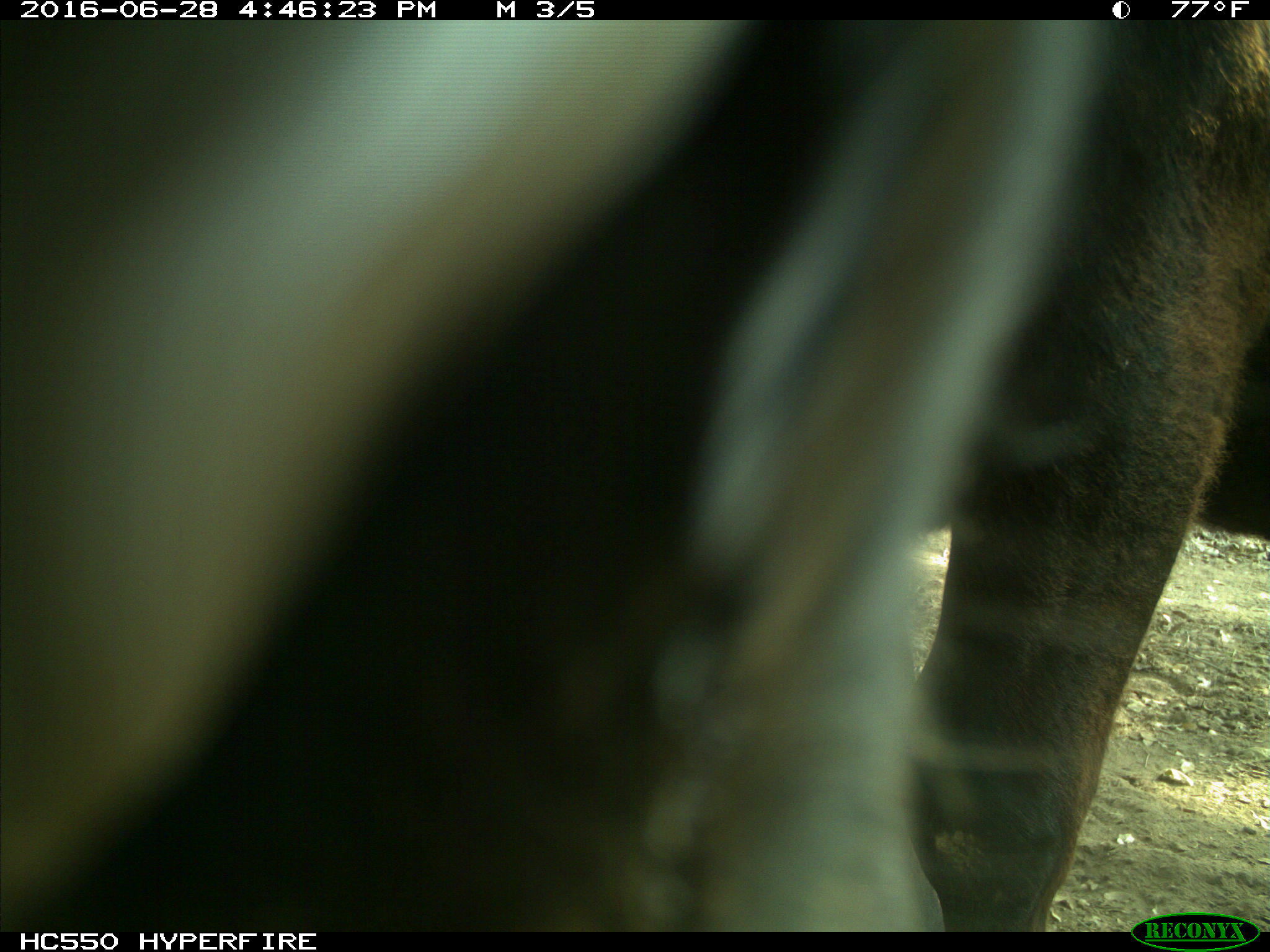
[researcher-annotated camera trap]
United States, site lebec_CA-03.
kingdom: Animalia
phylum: Chordata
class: Mammalia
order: Artiodactyla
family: Bovidae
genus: Bos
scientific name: Bos taurus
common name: domestic cow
Bos taurus (domestic cow).